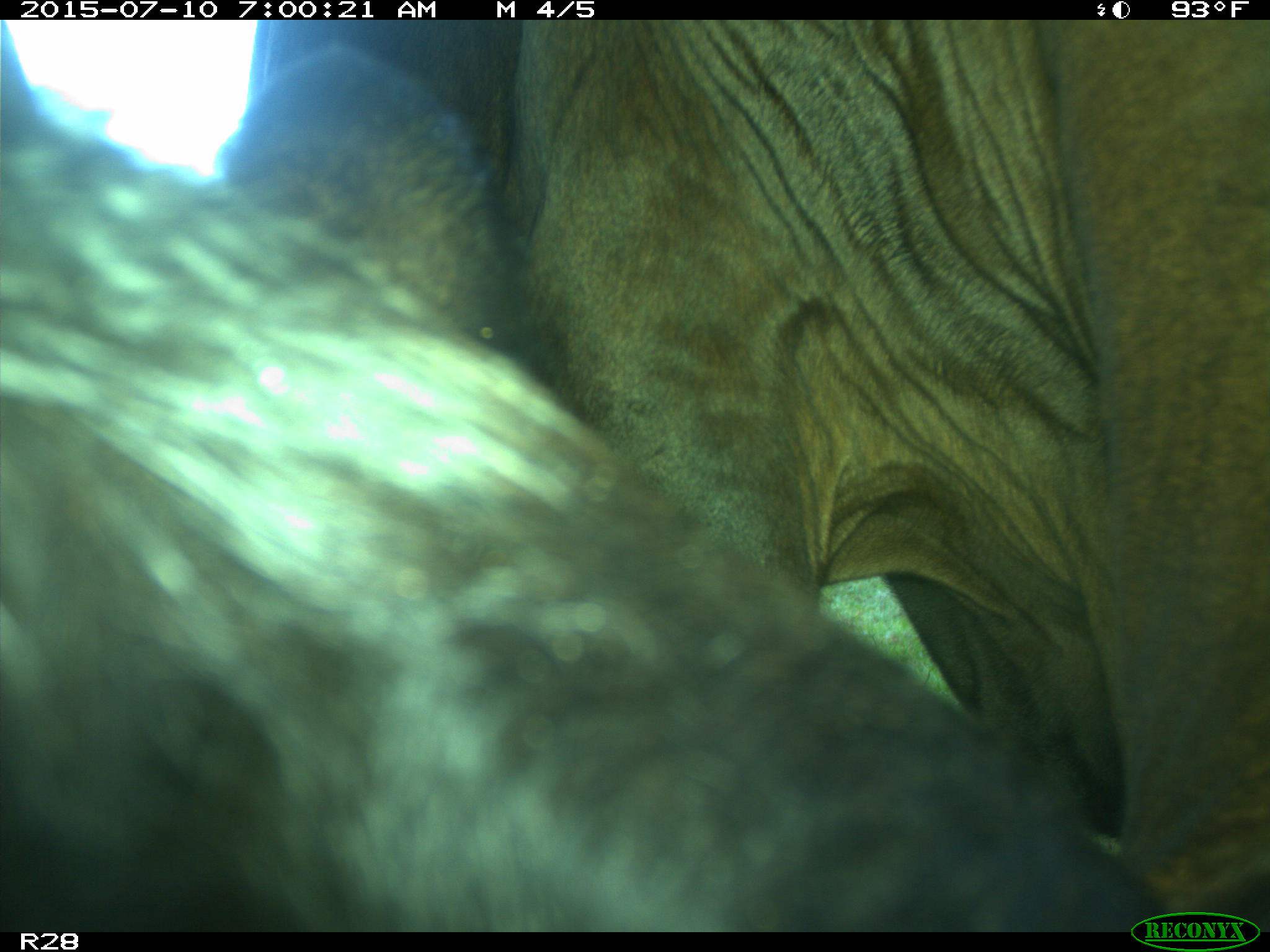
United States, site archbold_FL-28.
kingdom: Animalia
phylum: Chordata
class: Mammalia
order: Artiodactyla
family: Bovidae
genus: Bos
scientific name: Bos taurus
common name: domestic cow